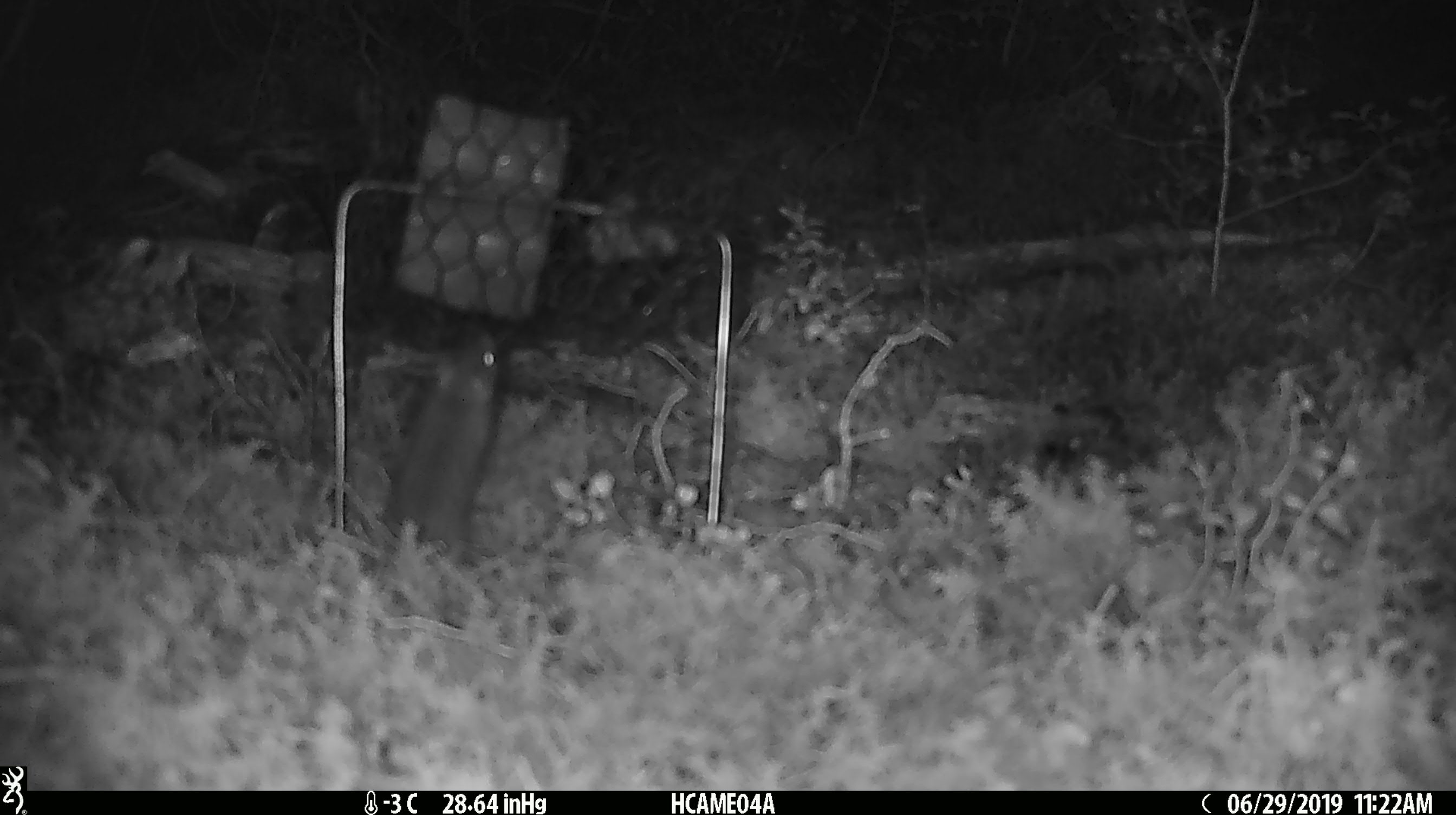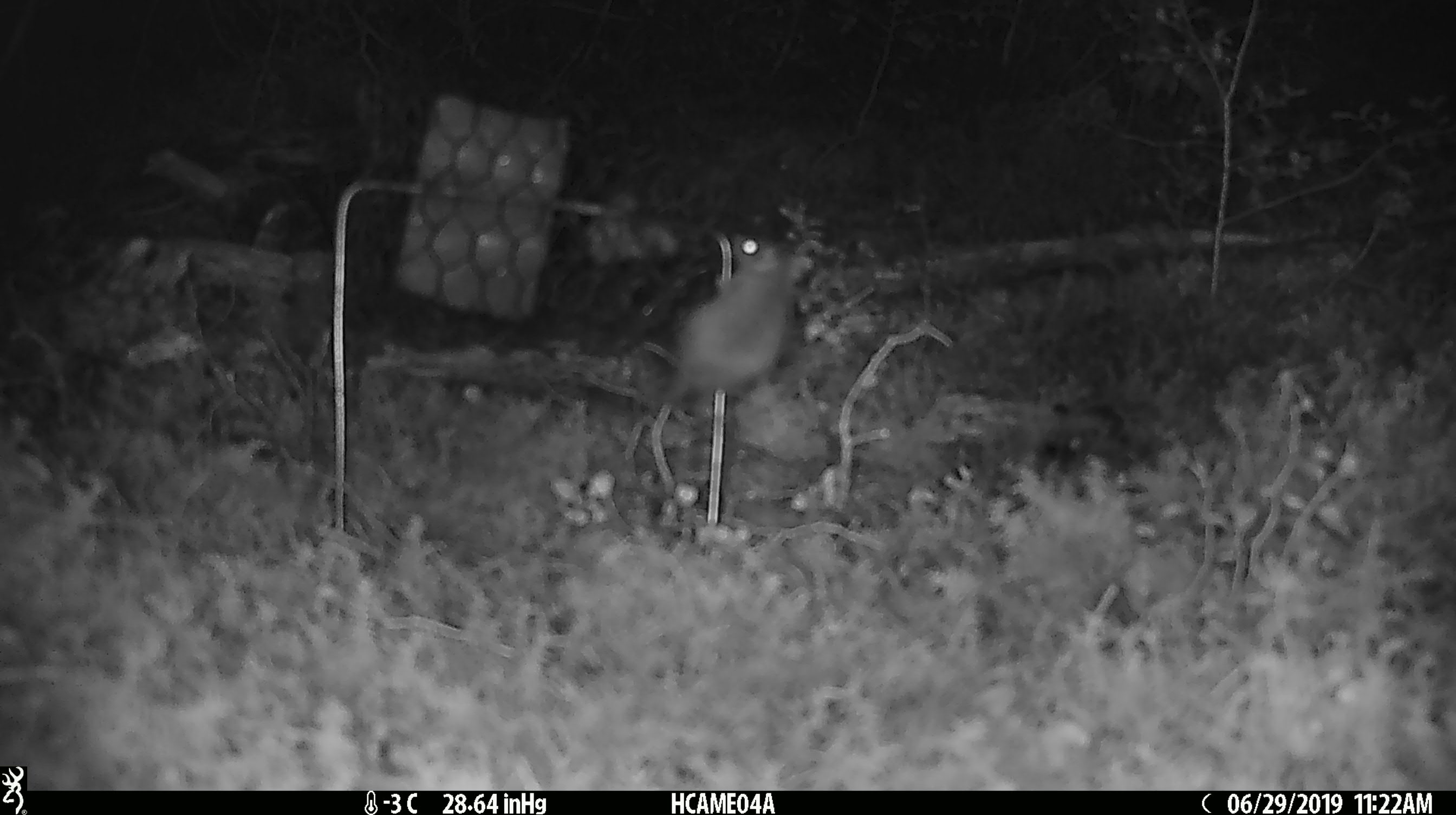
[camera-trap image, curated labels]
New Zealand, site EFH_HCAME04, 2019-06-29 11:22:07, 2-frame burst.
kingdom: Animalia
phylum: Chordata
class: Mammalia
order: Rodentia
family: Muridae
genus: Mus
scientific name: Mus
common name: mouse